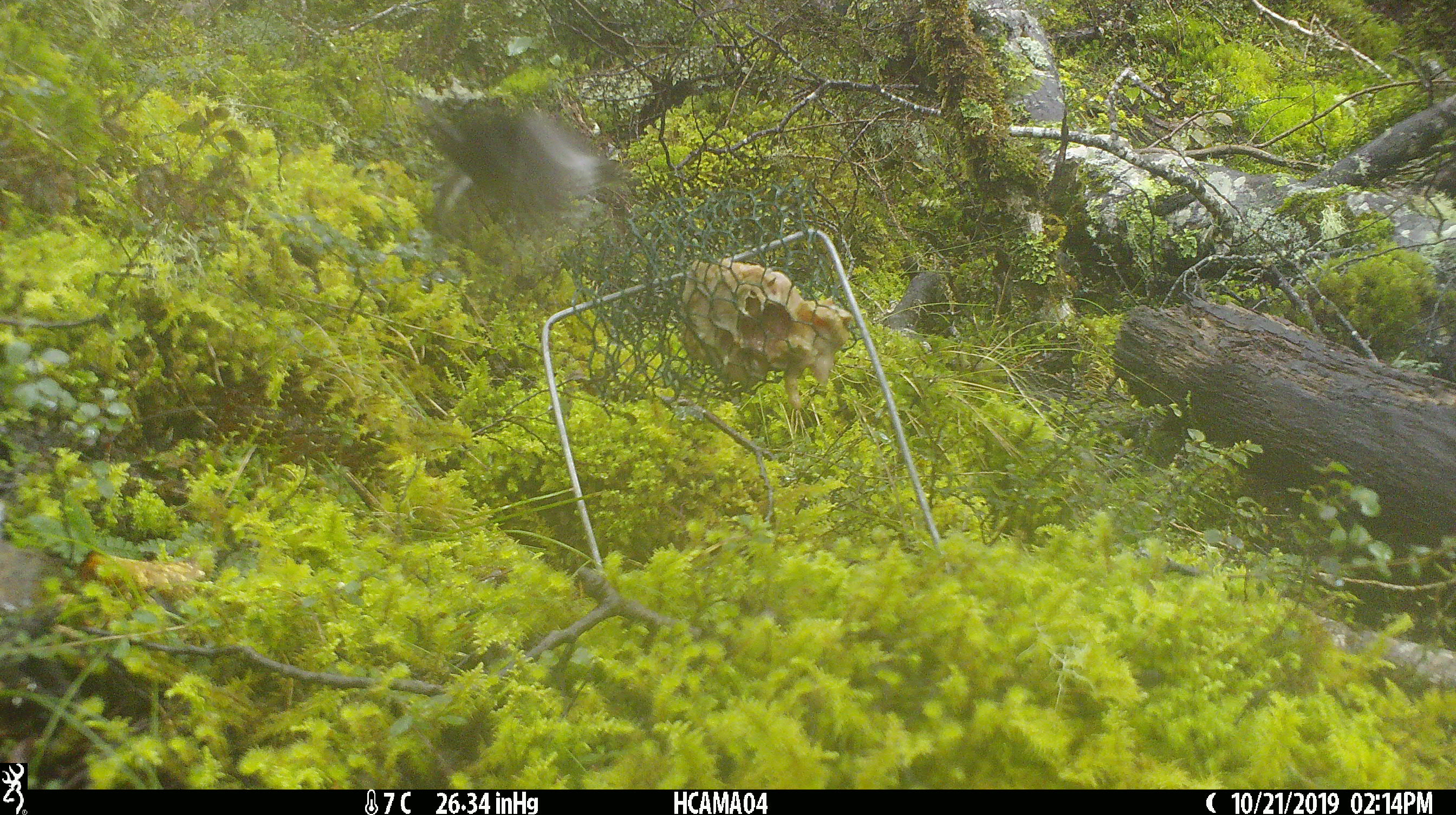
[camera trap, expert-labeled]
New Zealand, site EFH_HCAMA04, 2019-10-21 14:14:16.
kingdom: Animalia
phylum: Chordata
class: Aves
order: Passeriformes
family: Petroicidae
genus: Petroica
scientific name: Petroica macrocephala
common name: tomtit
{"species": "tomtit (Petroica macrocephala)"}